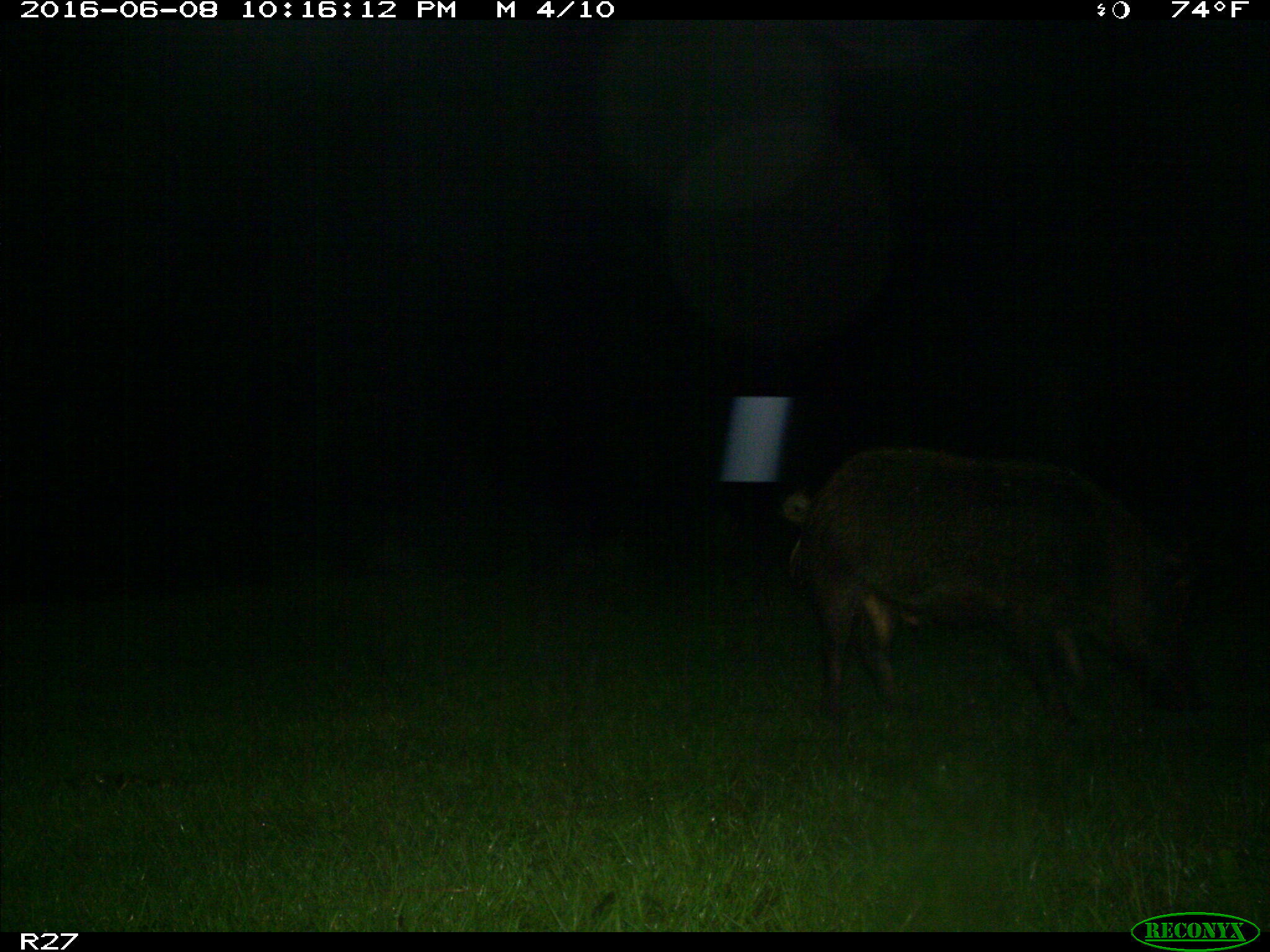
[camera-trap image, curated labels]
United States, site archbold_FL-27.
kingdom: Animalia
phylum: Chordata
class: Mammalia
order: Artiodactyla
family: Suidae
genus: Sus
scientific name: Sus scrofa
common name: wild boar